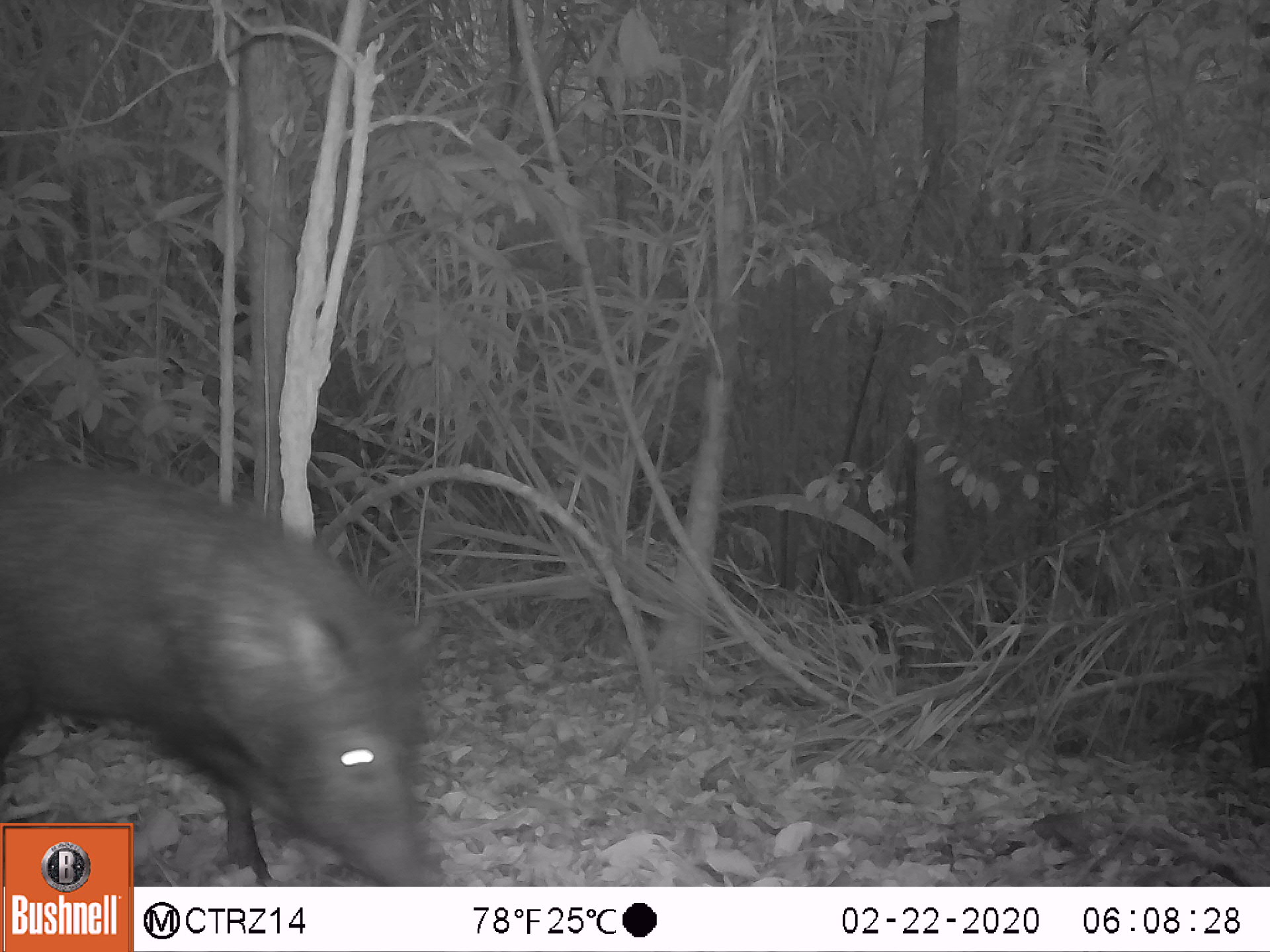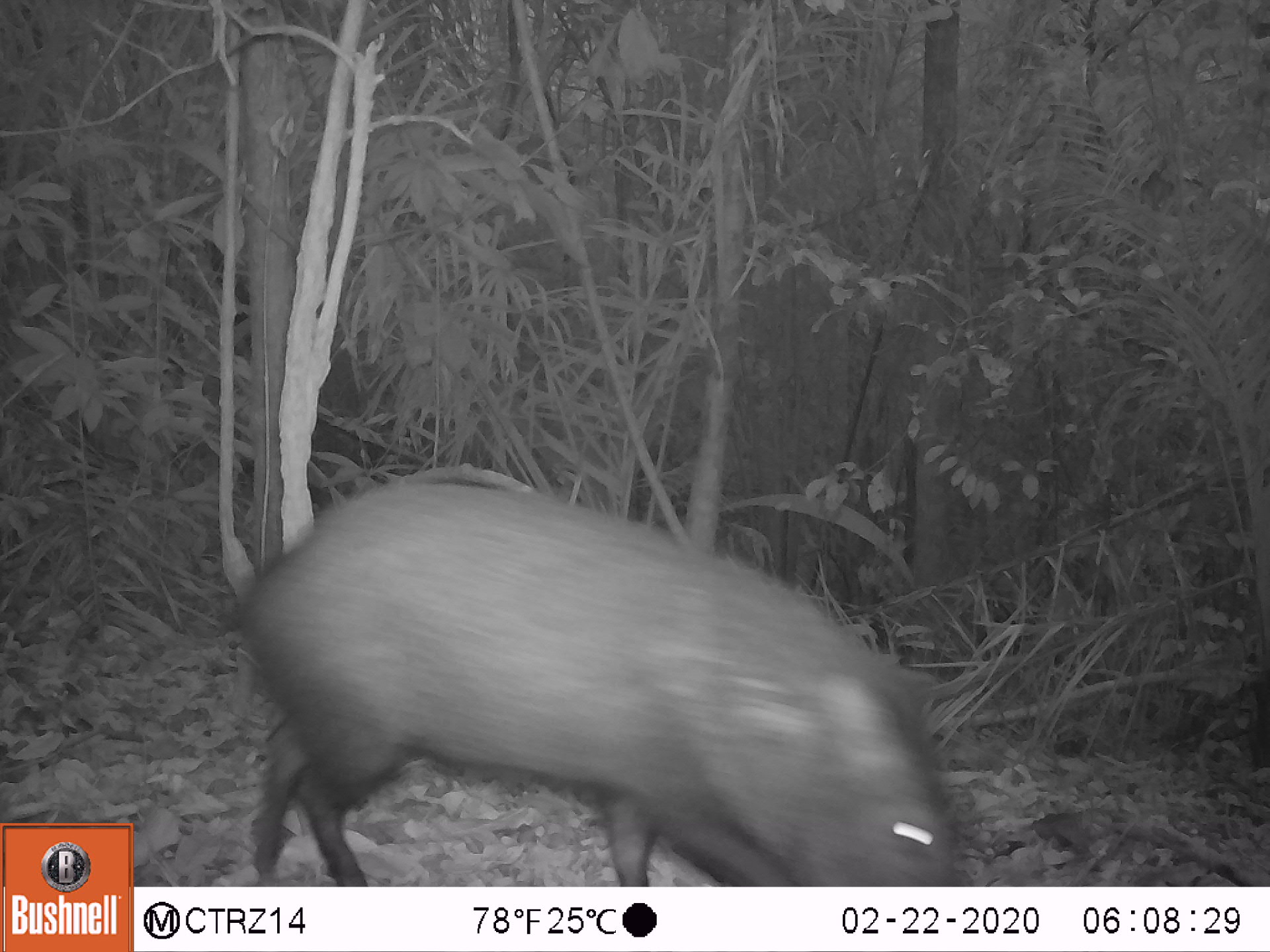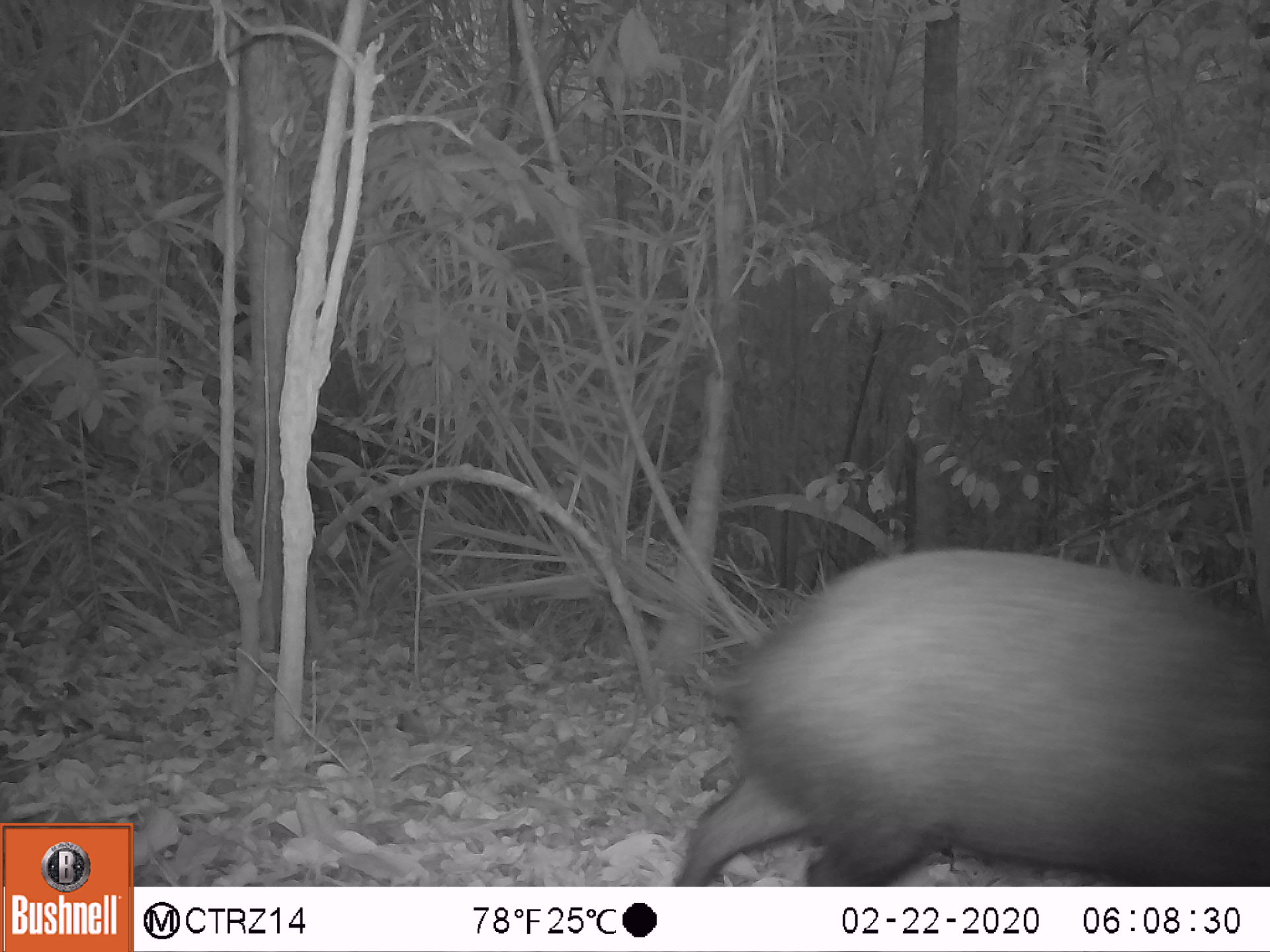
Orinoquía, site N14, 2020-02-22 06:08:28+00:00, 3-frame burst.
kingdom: Animalia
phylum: Chordata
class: Mammalia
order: Artiodactyla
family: Tayassuidae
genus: Pecari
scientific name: Pecari tajacu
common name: collared peccary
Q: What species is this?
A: Collared peccary (Pecari tajacu).